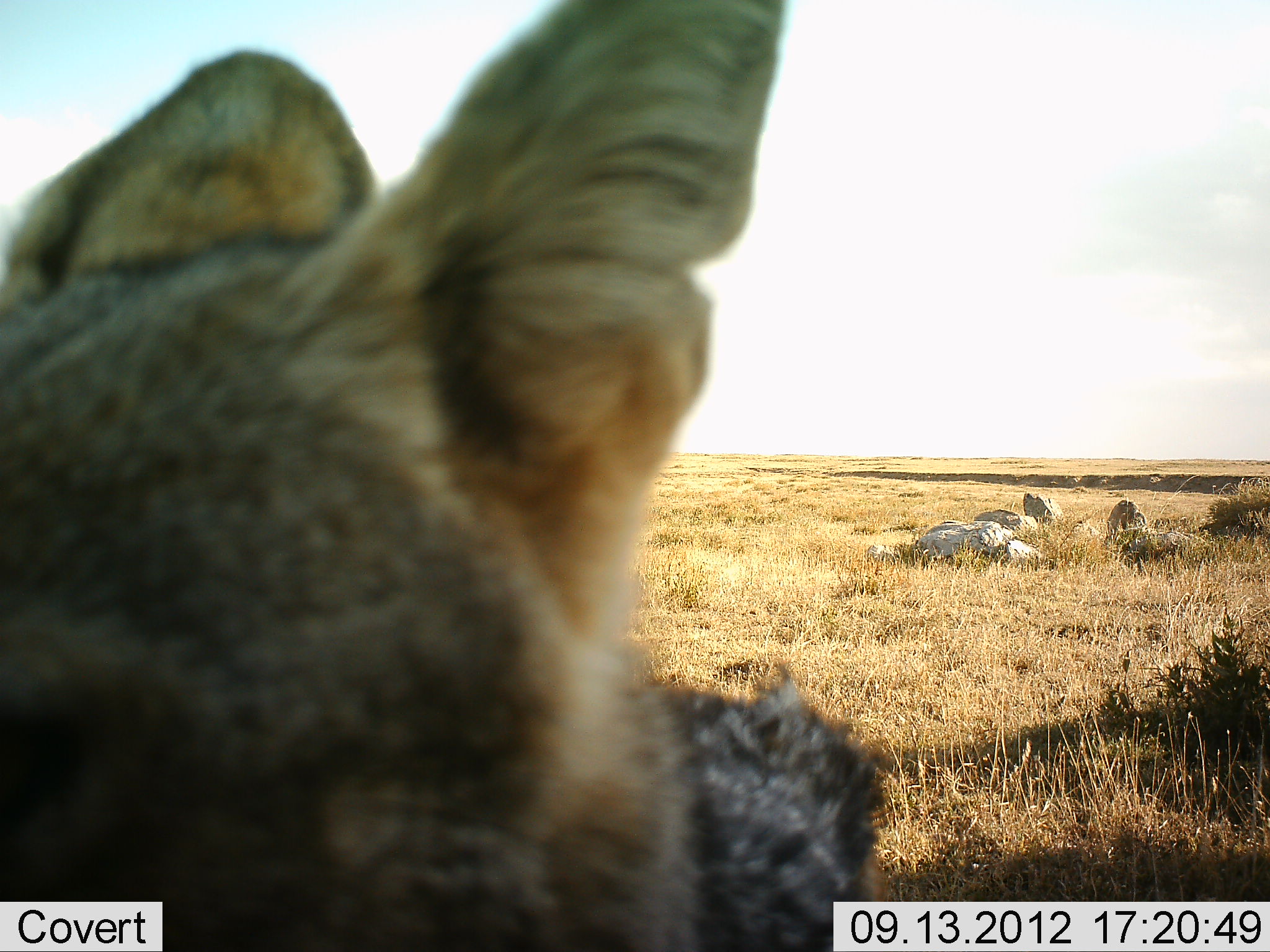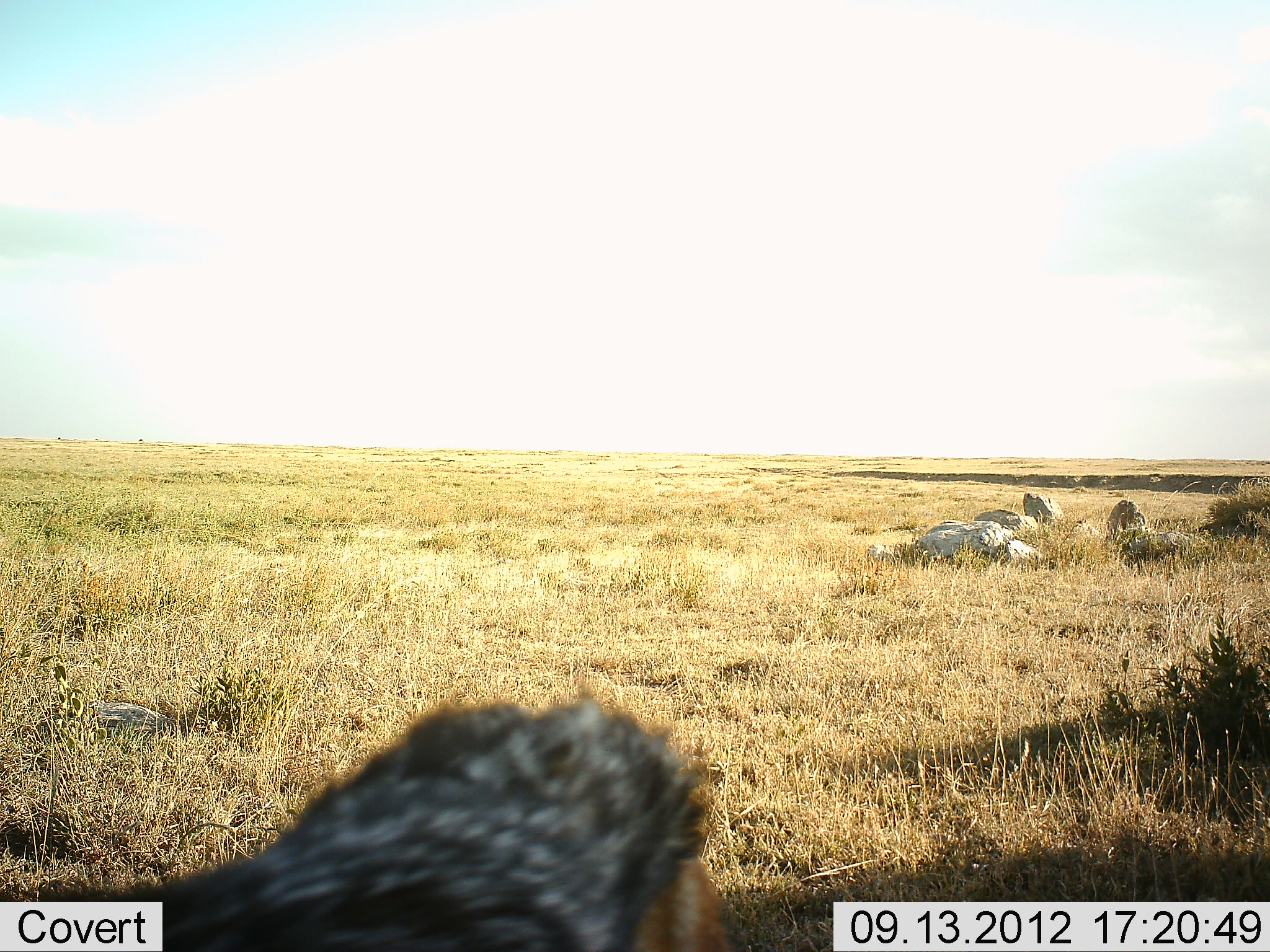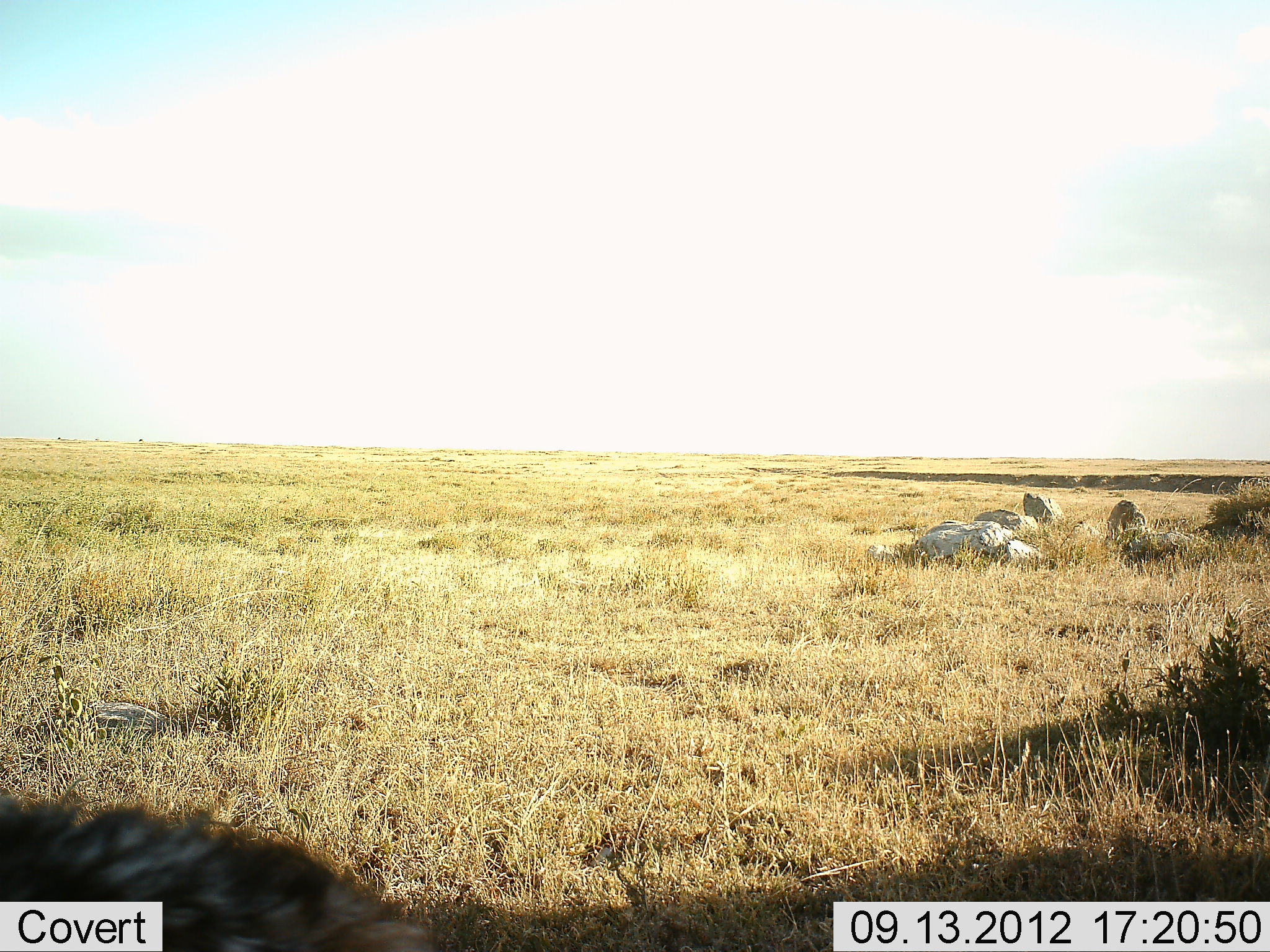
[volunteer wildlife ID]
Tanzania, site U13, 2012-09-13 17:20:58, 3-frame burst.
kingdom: Animalia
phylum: Chordata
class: Mammalia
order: Carnivora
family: Canidae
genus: Lupulella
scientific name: Lupulella mesomelas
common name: black-backed jackal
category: jackal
Jackal (black-backed jackal) (Lupulella mesomelas), count 1. Behavior (volunteer vote fractions): standing 50%, resting 0%, moving 40%, interacting 10%. Young present (vote fraction): 0%. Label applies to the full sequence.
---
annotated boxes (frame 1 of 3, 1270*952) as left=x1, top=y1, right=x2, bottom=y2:
animal: left=0, top=1, right=895, bottom=952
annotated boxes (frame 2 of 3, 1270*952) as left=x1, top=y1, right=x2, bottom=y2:
animal: left=0, top=691, right=779, bottom=952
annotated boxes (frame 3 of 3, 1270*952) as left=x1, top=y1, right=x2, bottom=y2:
animal: left=0, top=789, right=454, bottom=951